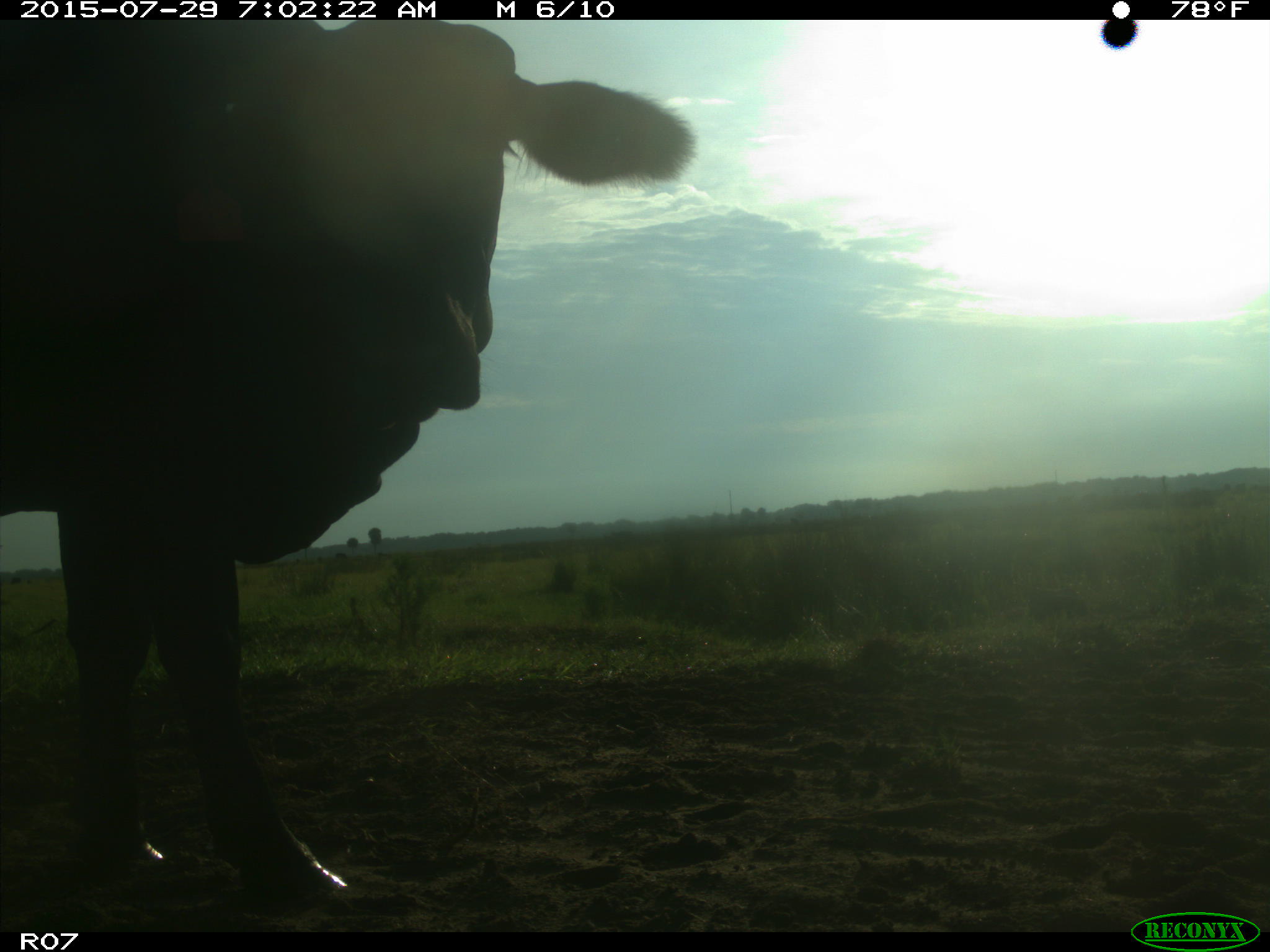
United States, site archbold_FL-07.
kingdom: Animalia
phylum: Chordata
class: Mammalia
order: Artiodactyla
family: Bovidae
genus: Bos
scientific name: Bos taurus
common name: domestic cow